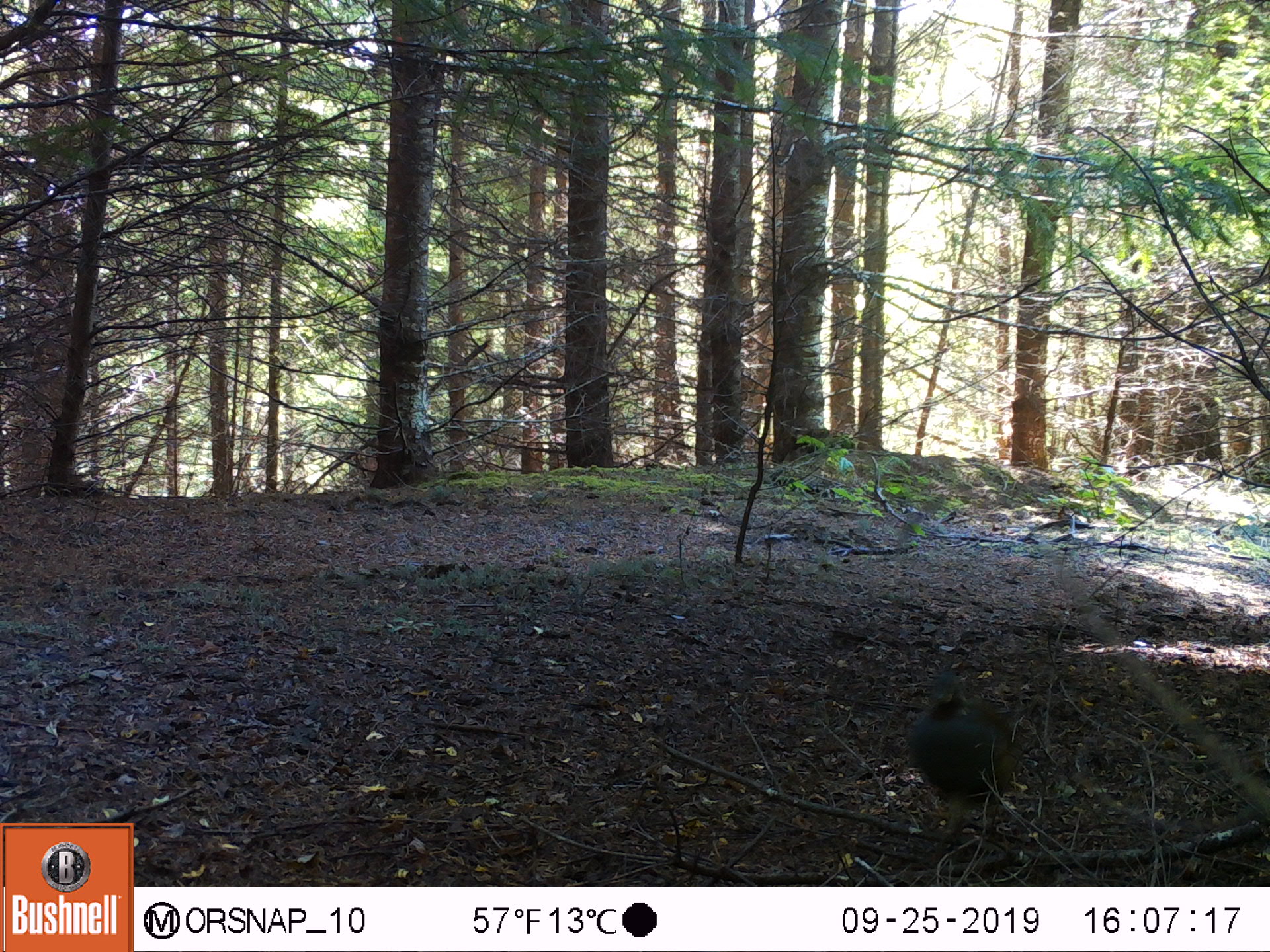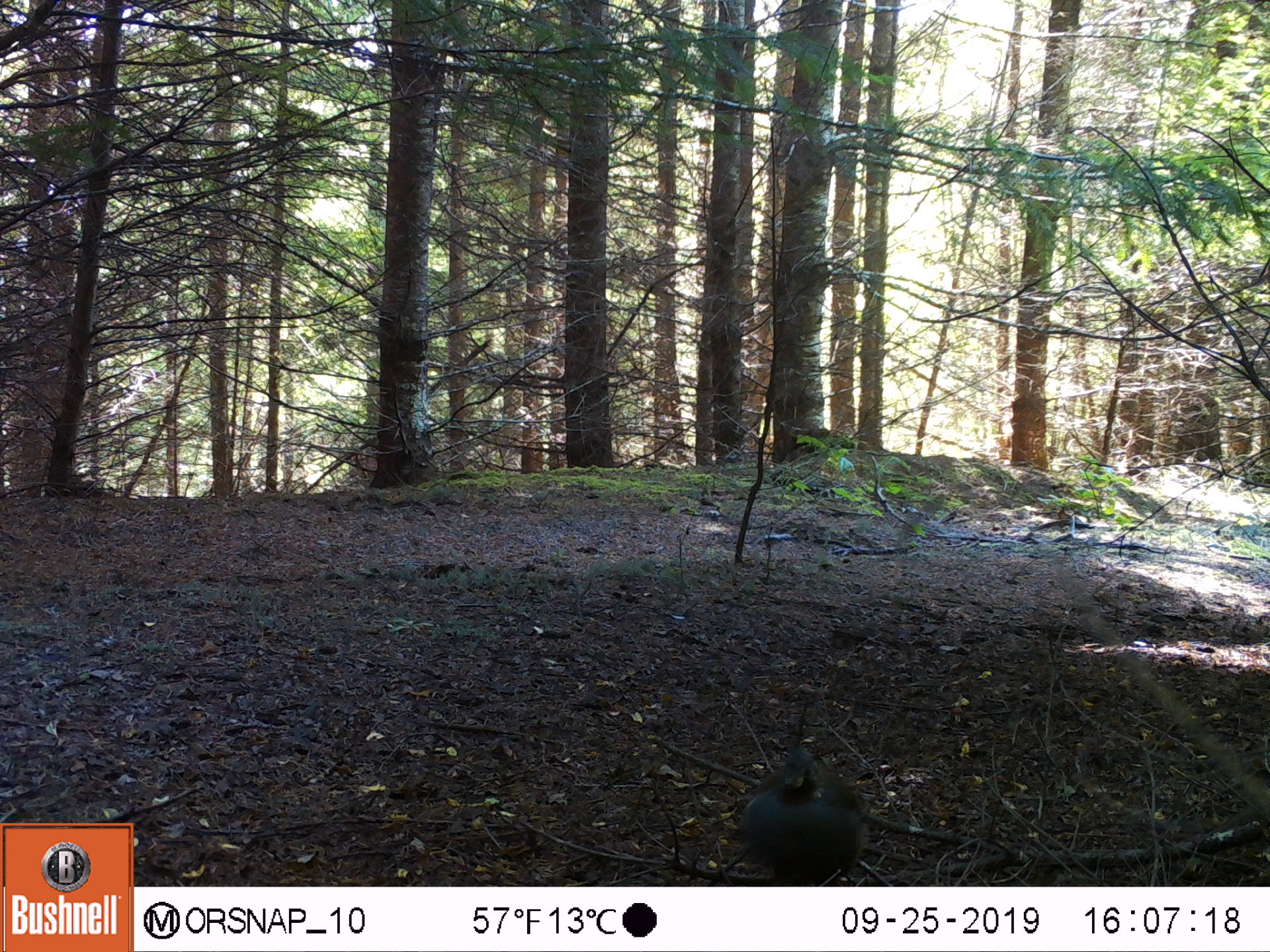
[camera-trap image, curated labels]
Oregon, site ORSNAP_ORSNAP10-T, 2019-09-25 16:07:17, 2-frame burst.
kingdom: Animalia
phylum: Chordata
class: Aves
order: Galliformes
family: Odontophoridae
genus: Oreortyx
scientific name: Oreortyx pictus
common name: mountain quail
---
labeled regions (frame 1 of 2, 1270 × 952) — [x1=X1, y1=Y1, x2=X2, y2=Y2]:
mountain quail: [x1=871, y1=664, x2=1034, y2=835]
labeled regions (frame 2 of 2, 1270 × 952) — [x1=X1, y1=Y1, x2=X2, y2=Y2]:
mountain quail: [x1=708, y1=680, x2=885, y2=886]